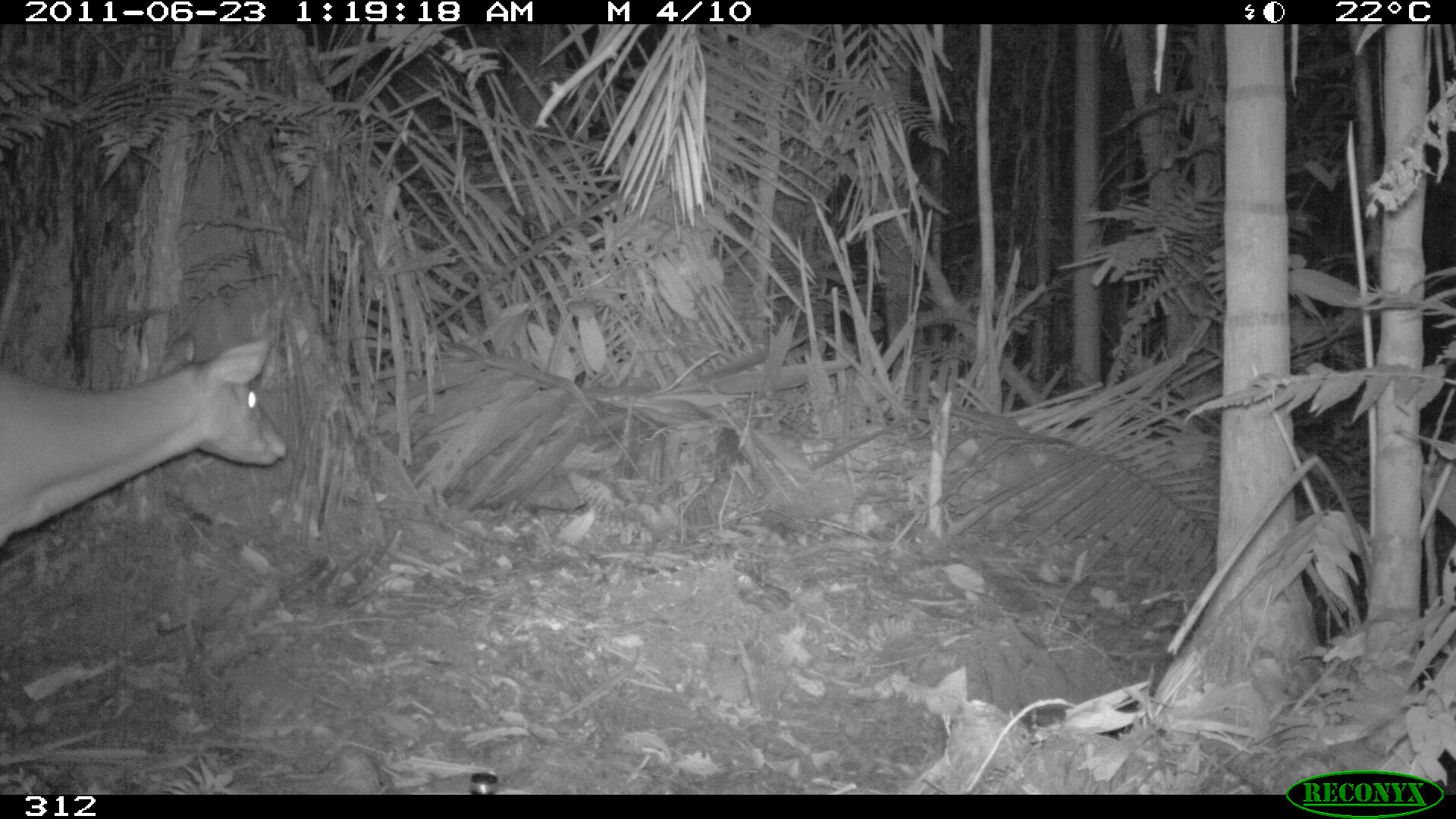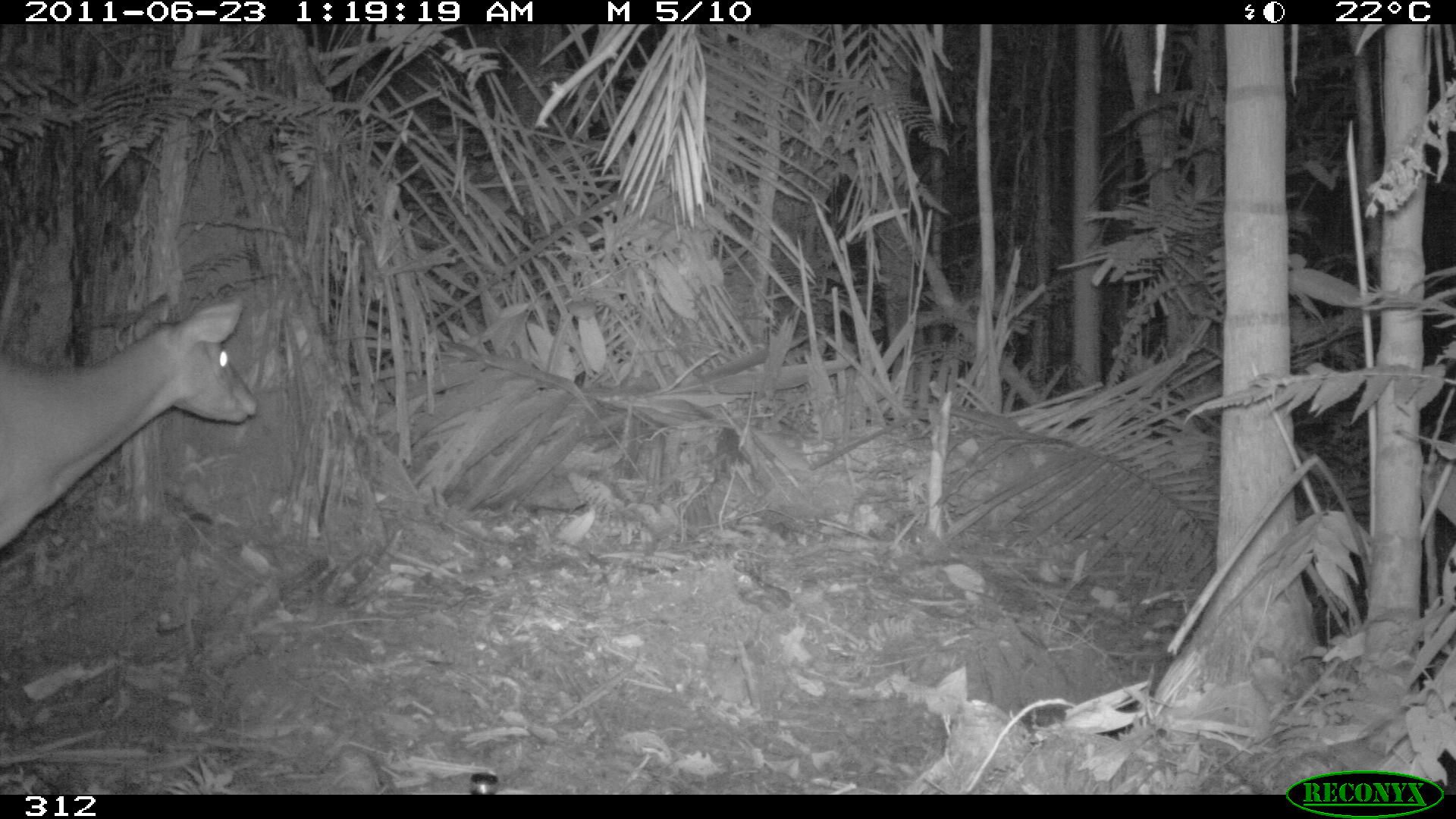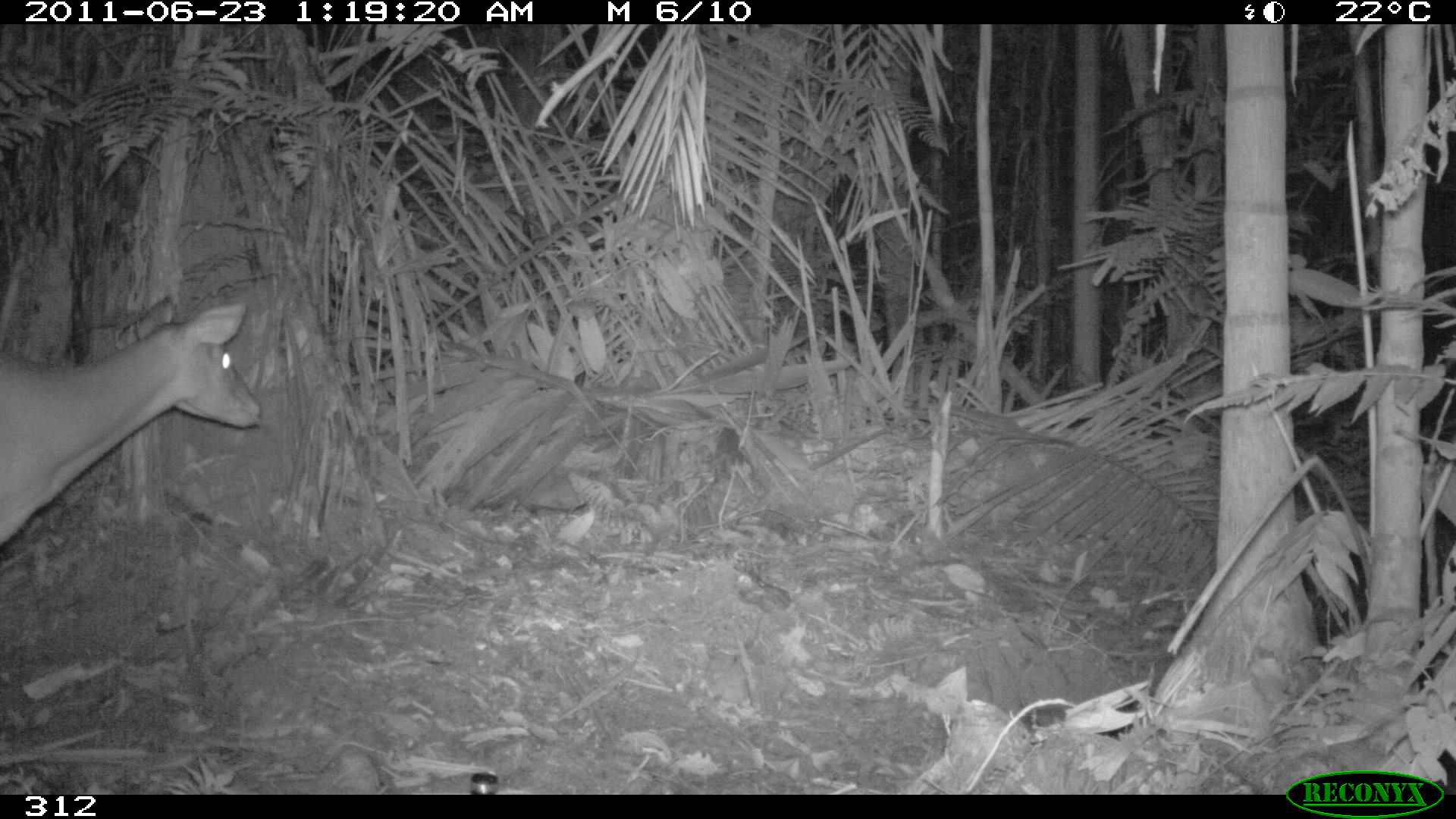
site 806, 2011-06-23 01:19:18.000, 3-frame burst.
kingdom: Animalia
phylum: Chordata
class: Mammalia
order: Artiodactyla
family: Cervidae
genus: Mazama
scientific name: Mazama americana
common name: red brocket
Mazama americana (red brocket).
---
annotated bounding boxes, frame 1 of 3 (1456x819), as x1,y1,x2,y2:
mazama americana: 0,337,289,546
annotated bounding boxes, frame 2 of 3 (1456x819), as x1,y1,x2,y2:
mazama americana: 2,296,260,551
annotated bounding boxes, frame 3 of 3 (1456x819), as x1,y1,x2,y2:
mazama americana: 0,296,259,549